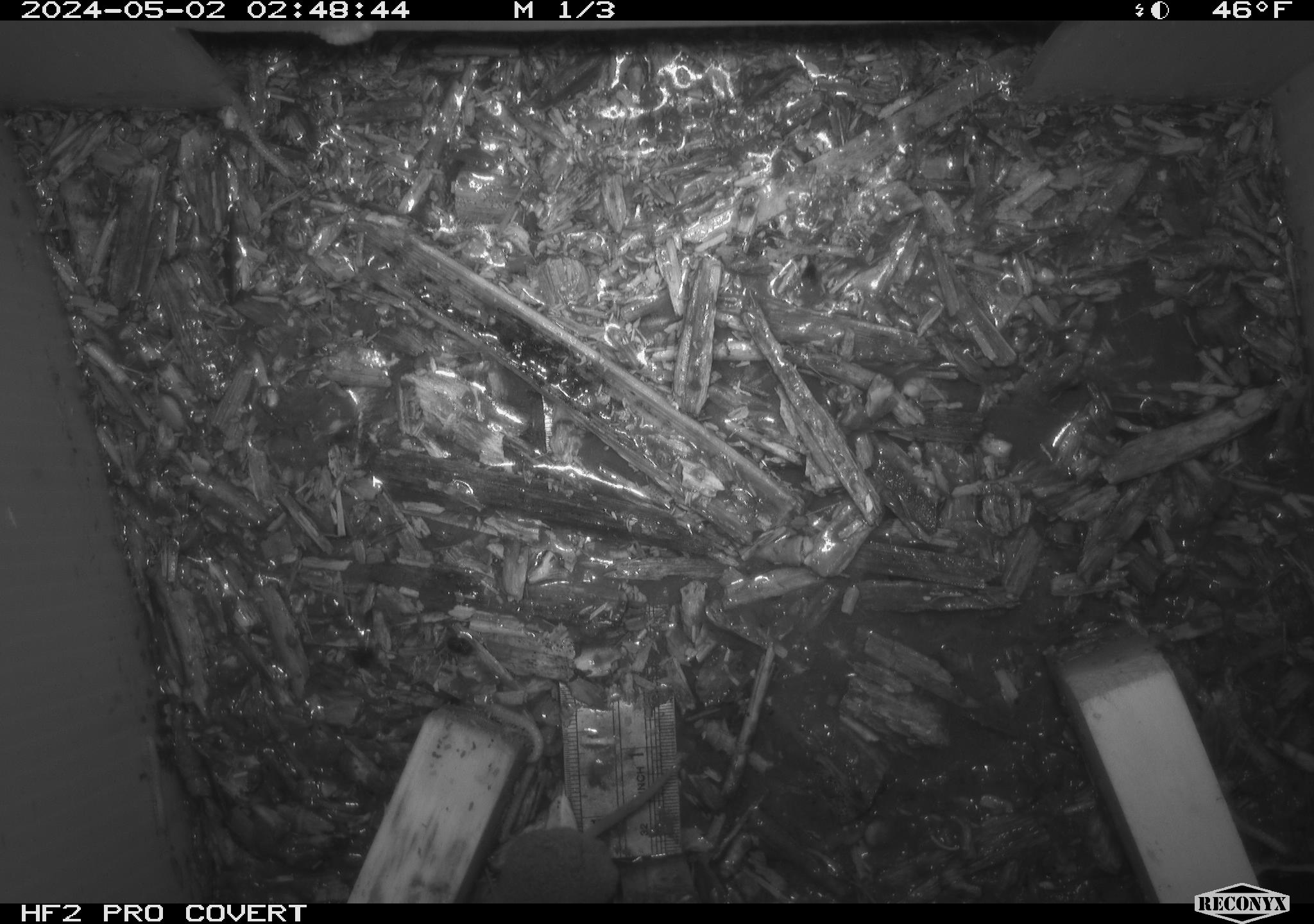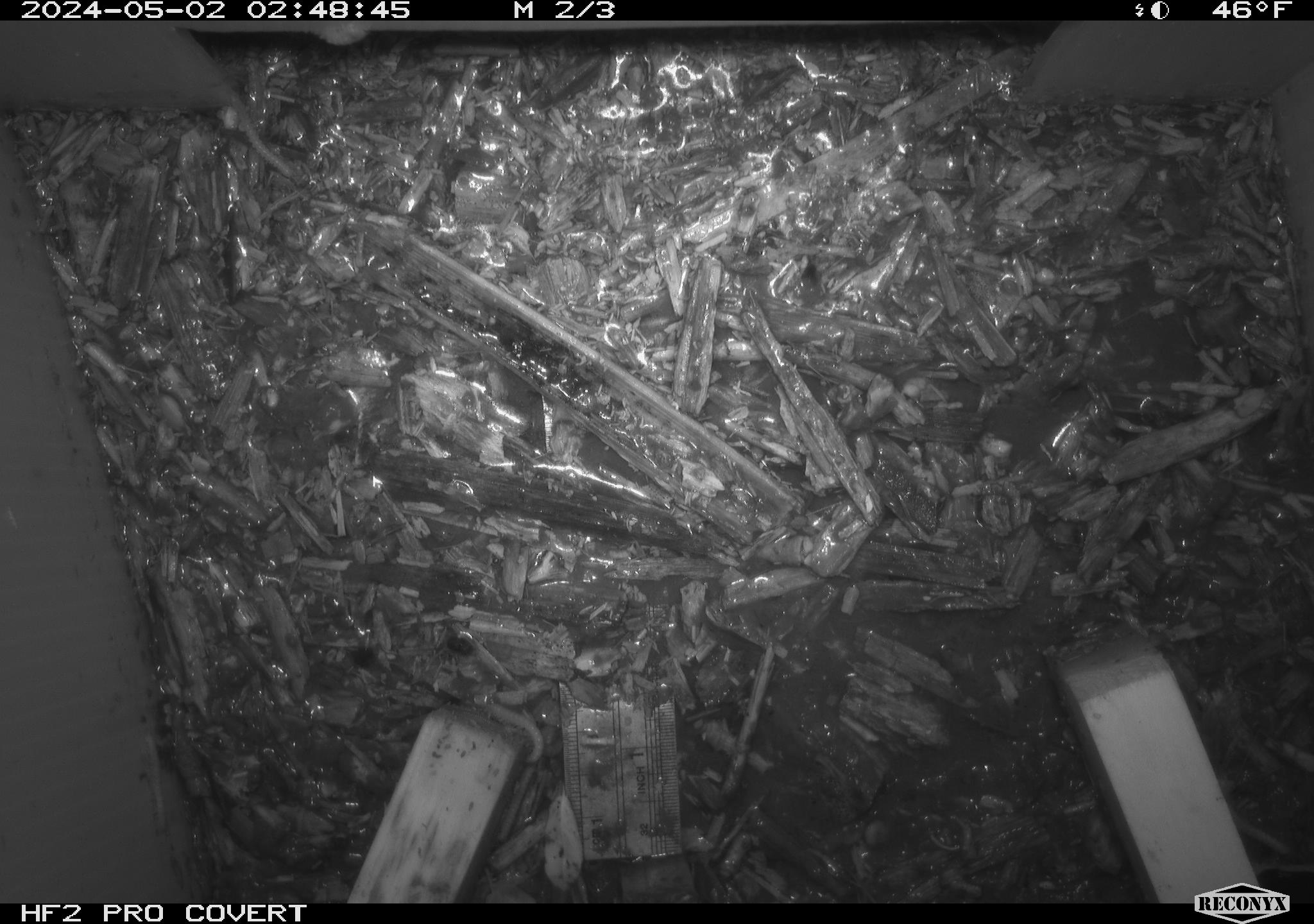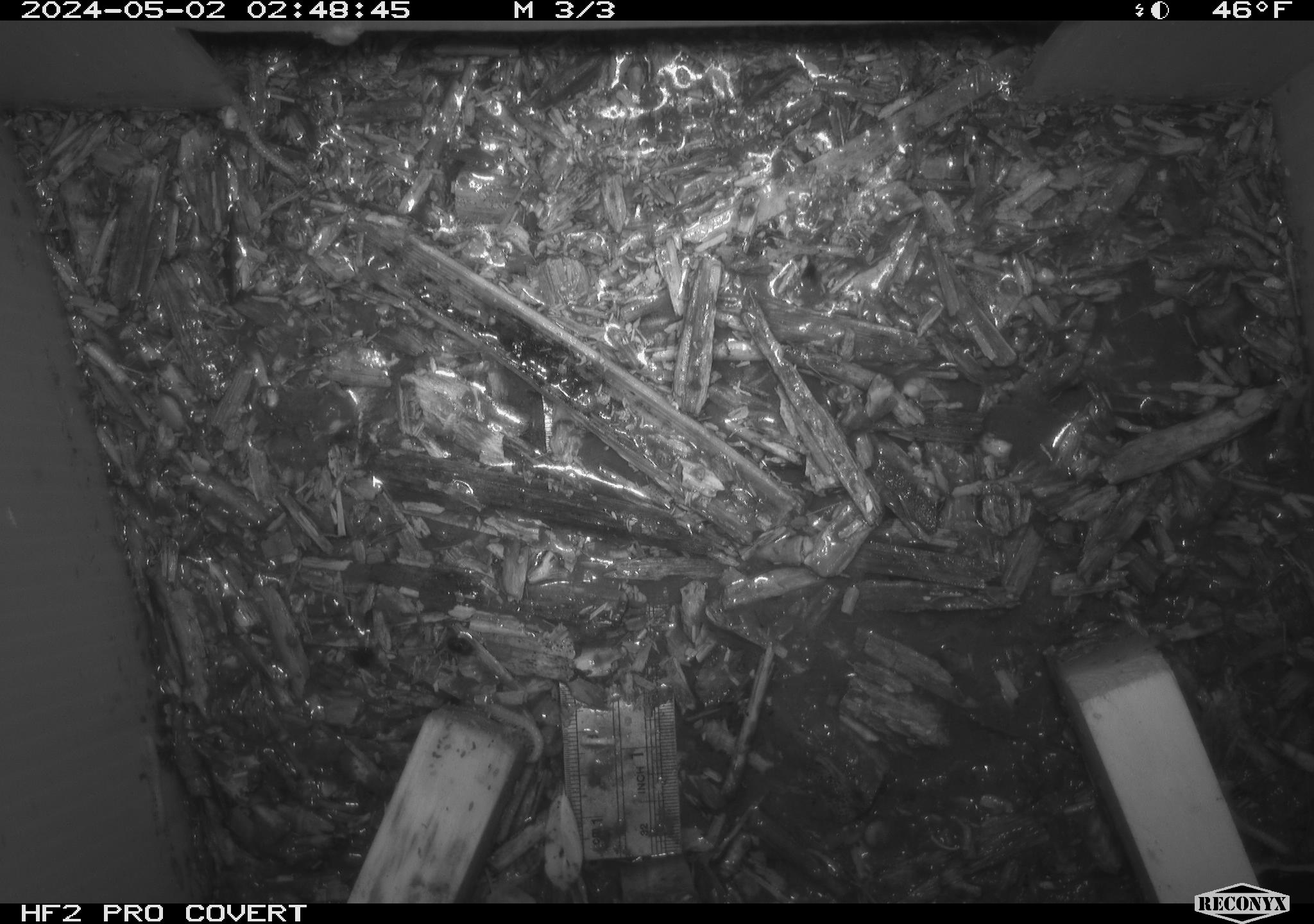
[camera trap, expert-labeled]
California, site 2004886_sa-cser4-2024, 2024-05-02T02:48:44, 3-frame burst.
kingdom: Animalia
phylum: Chordata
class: Mammalia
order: Eulipotyphla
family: Soricidae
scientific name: Soricidae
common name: shrews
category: soricidae family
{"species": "soricidae family (shrews) (Soricidae)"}